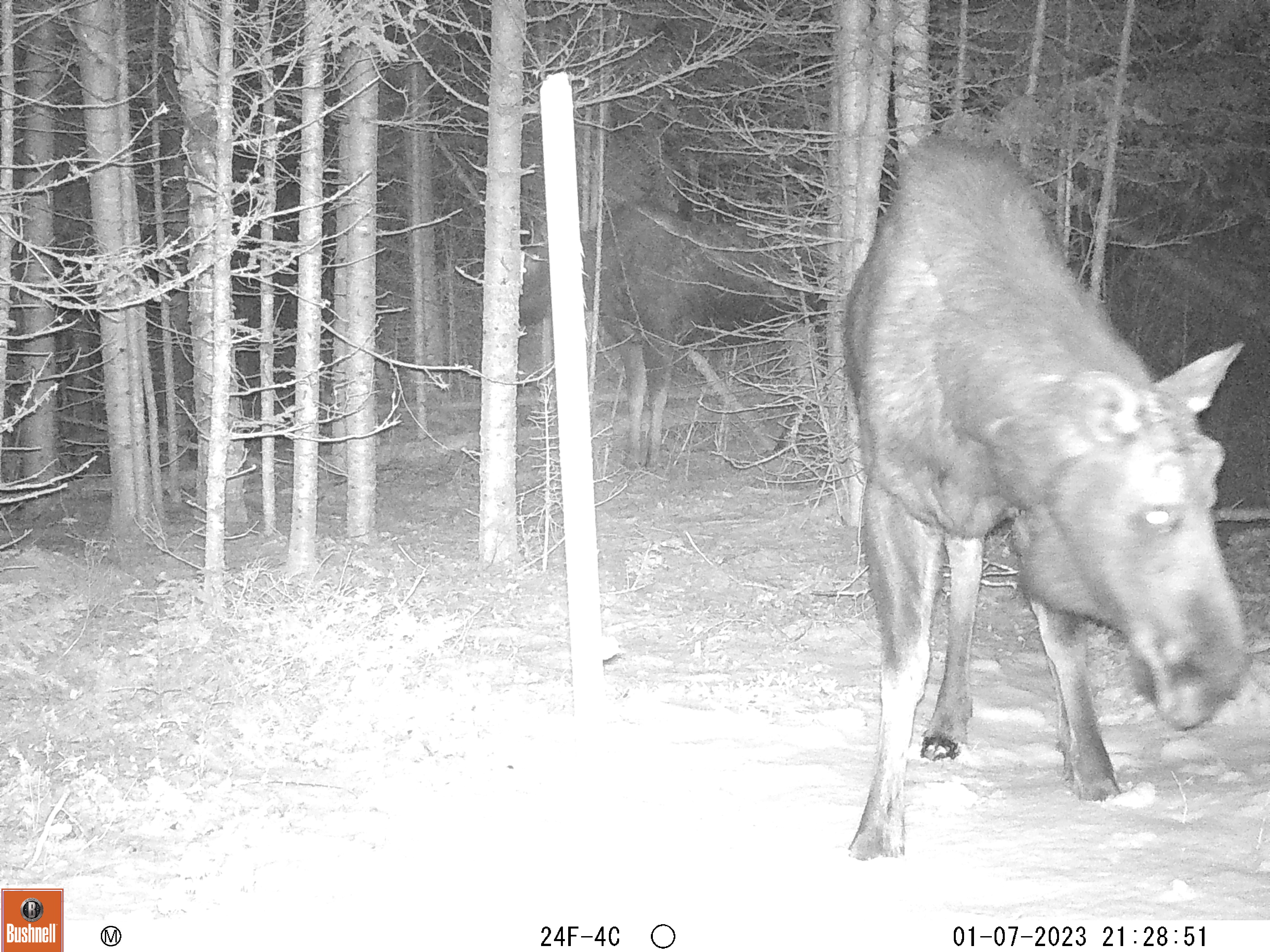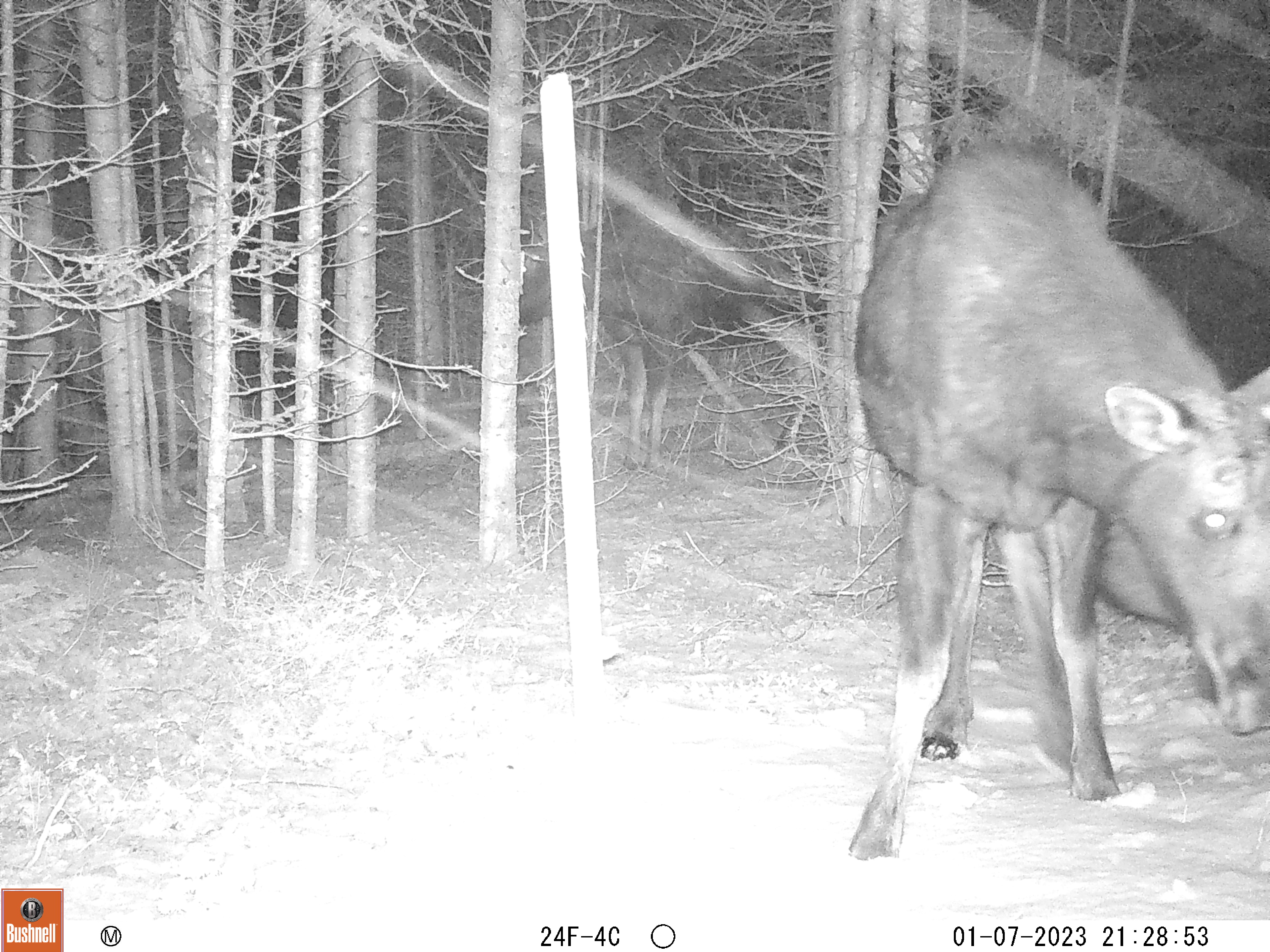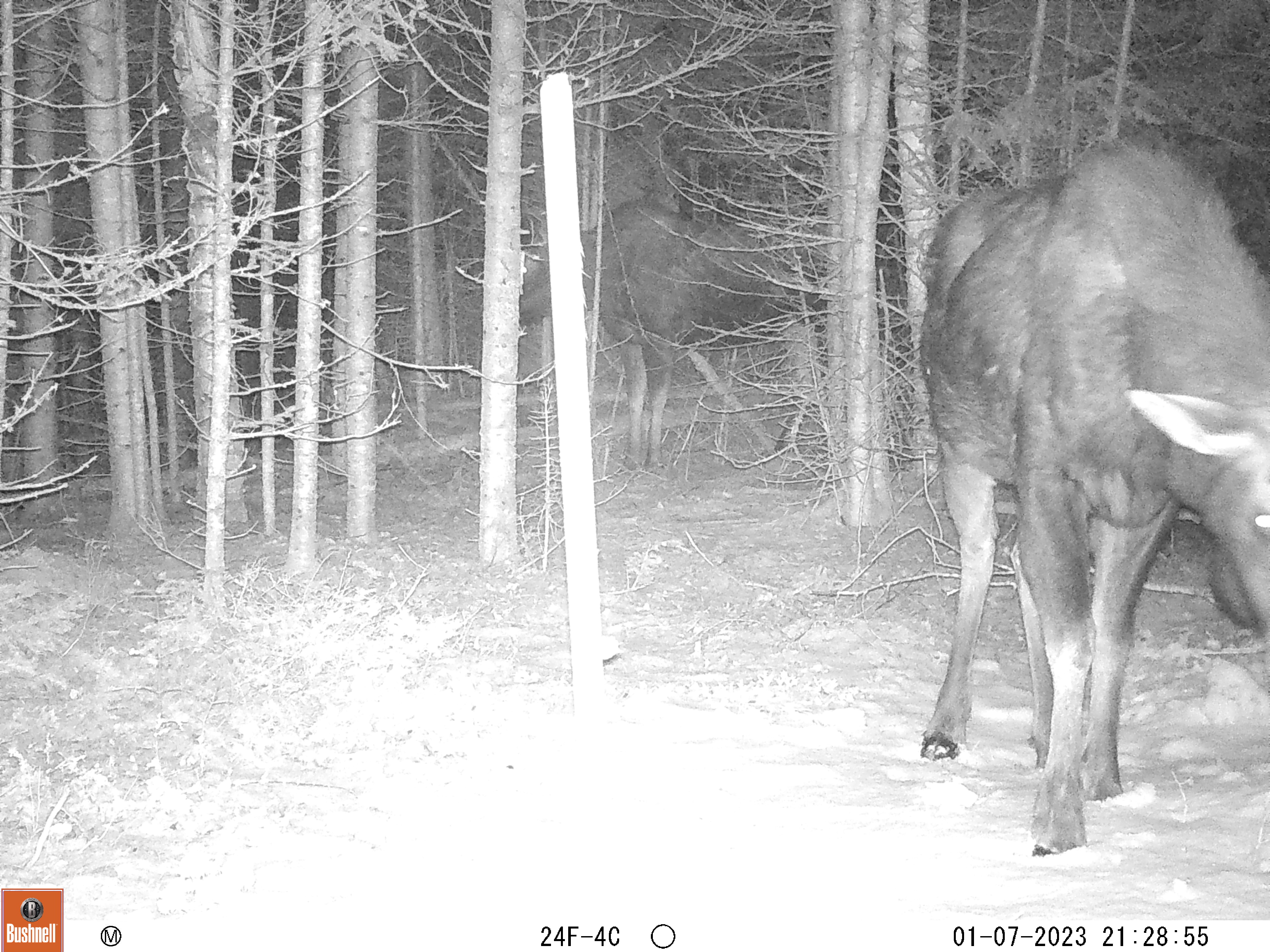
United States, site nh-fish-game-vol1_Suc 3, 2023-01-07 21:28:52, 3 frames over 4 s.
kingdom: Animalia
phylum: Chordata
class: Mammalia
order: Artiodactyla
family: Cervidae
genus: Alces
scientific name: Alces alces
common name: moose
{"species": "moose (Alces alces)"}